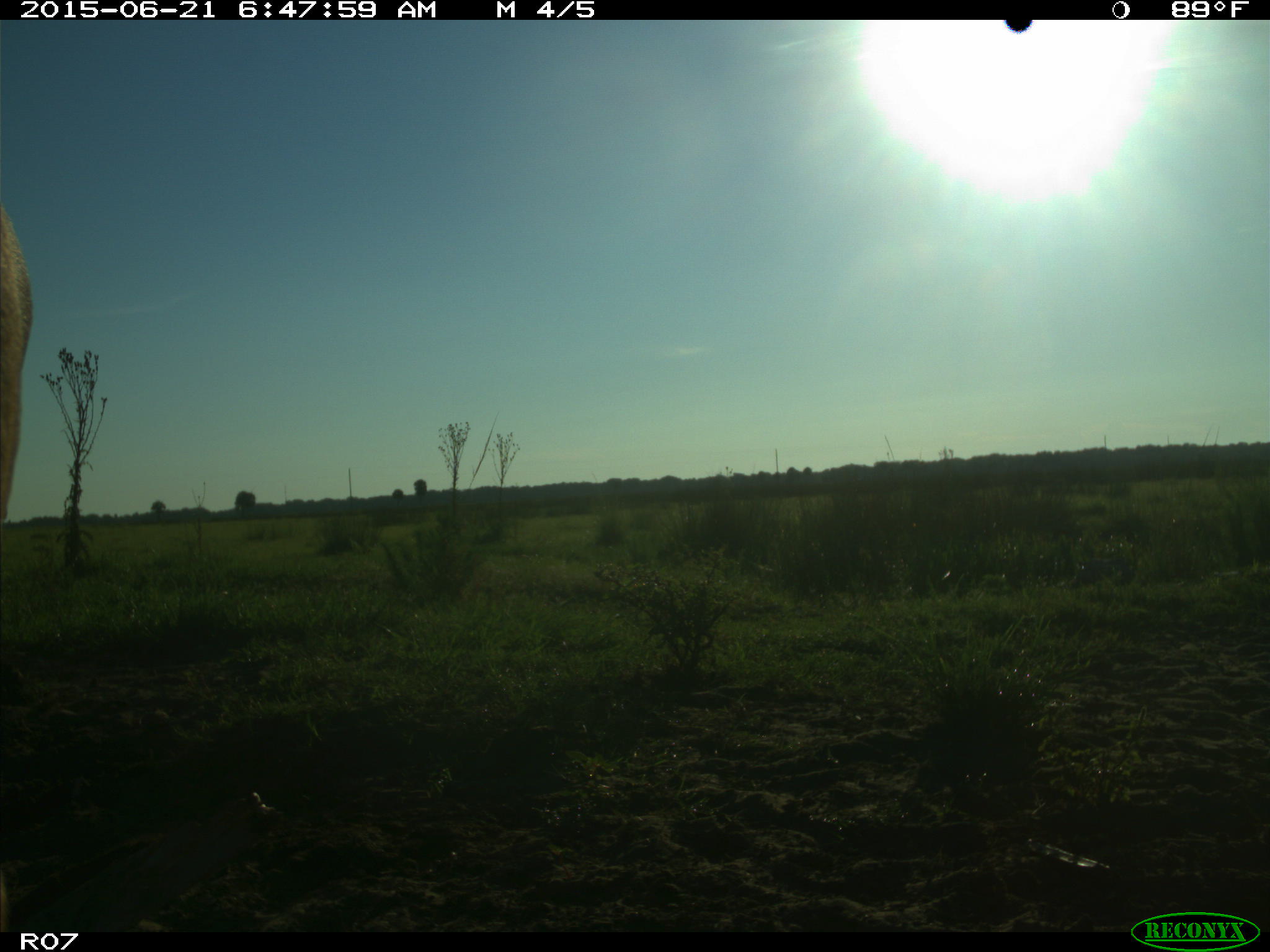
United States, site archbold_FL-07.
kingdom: Animalia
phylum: Chordata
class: Mammalia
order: Artiodactyla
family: Bovidae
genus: Bos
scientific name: Bos taurus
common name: domestic cow